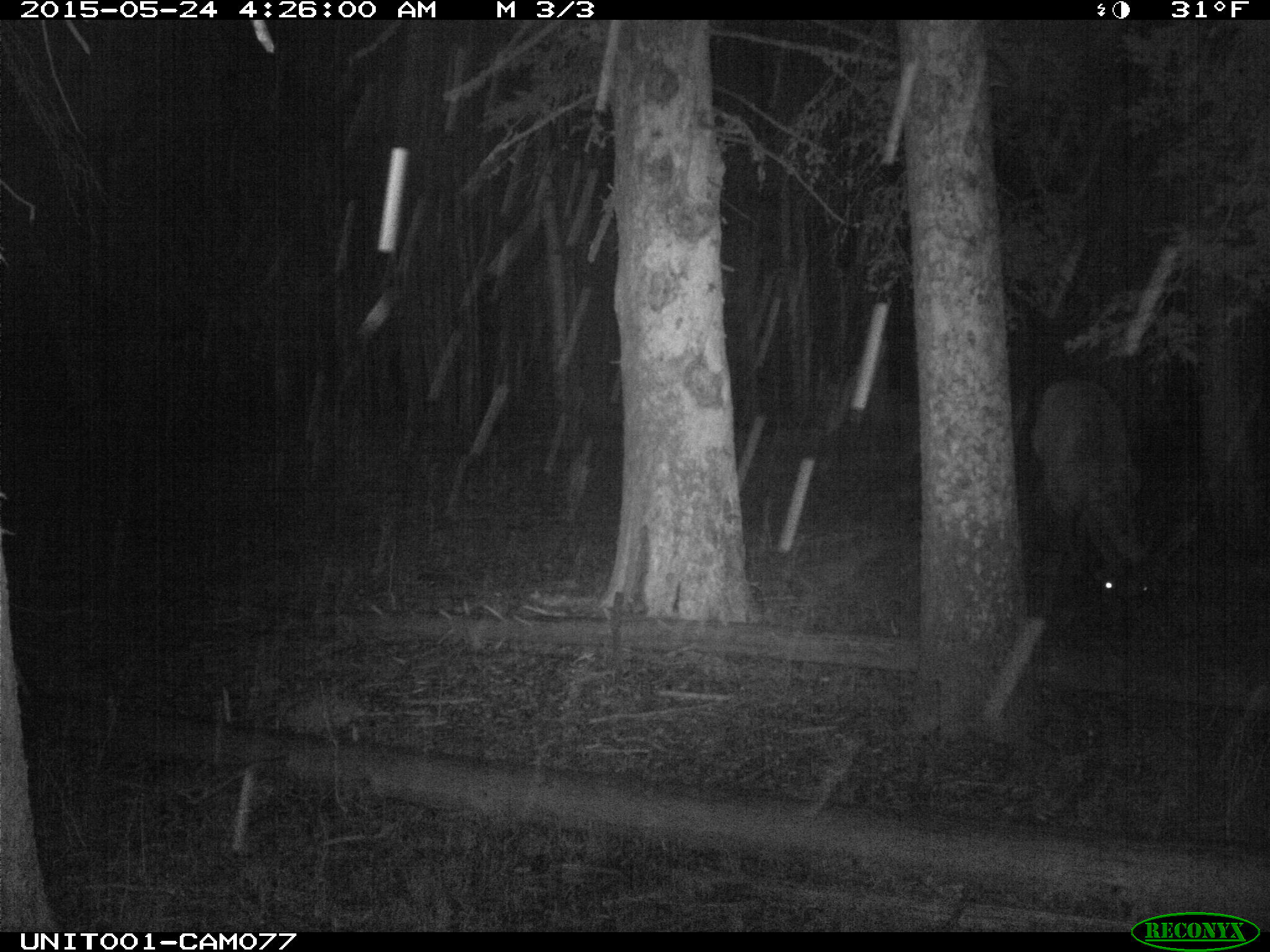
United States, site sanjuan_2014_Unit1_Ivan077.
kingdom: Animalia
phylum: Chordata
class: Mammalia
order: Artiodactyla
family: Cervidae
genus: Cervus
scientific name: Cervus elaphus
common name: red deer